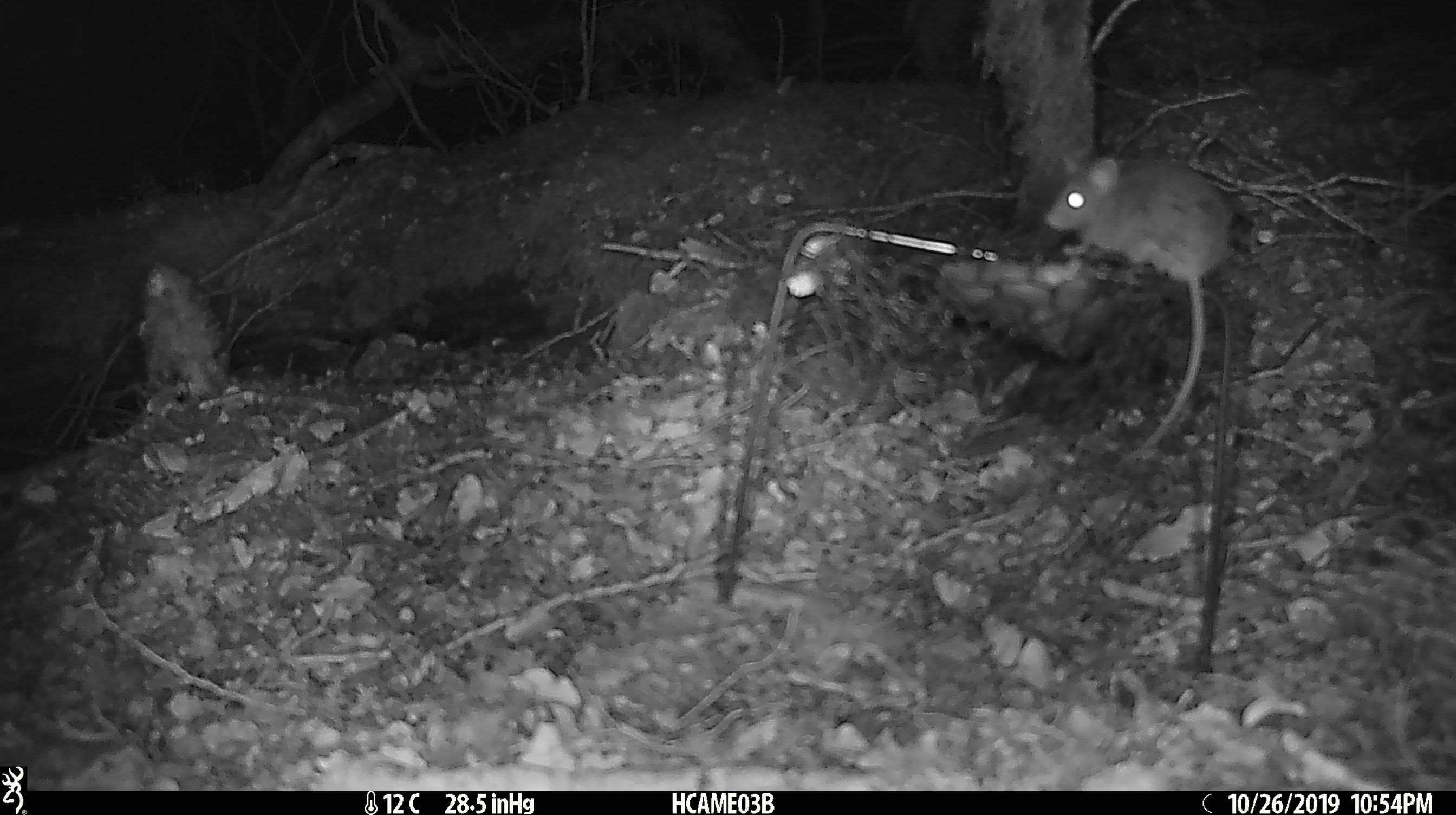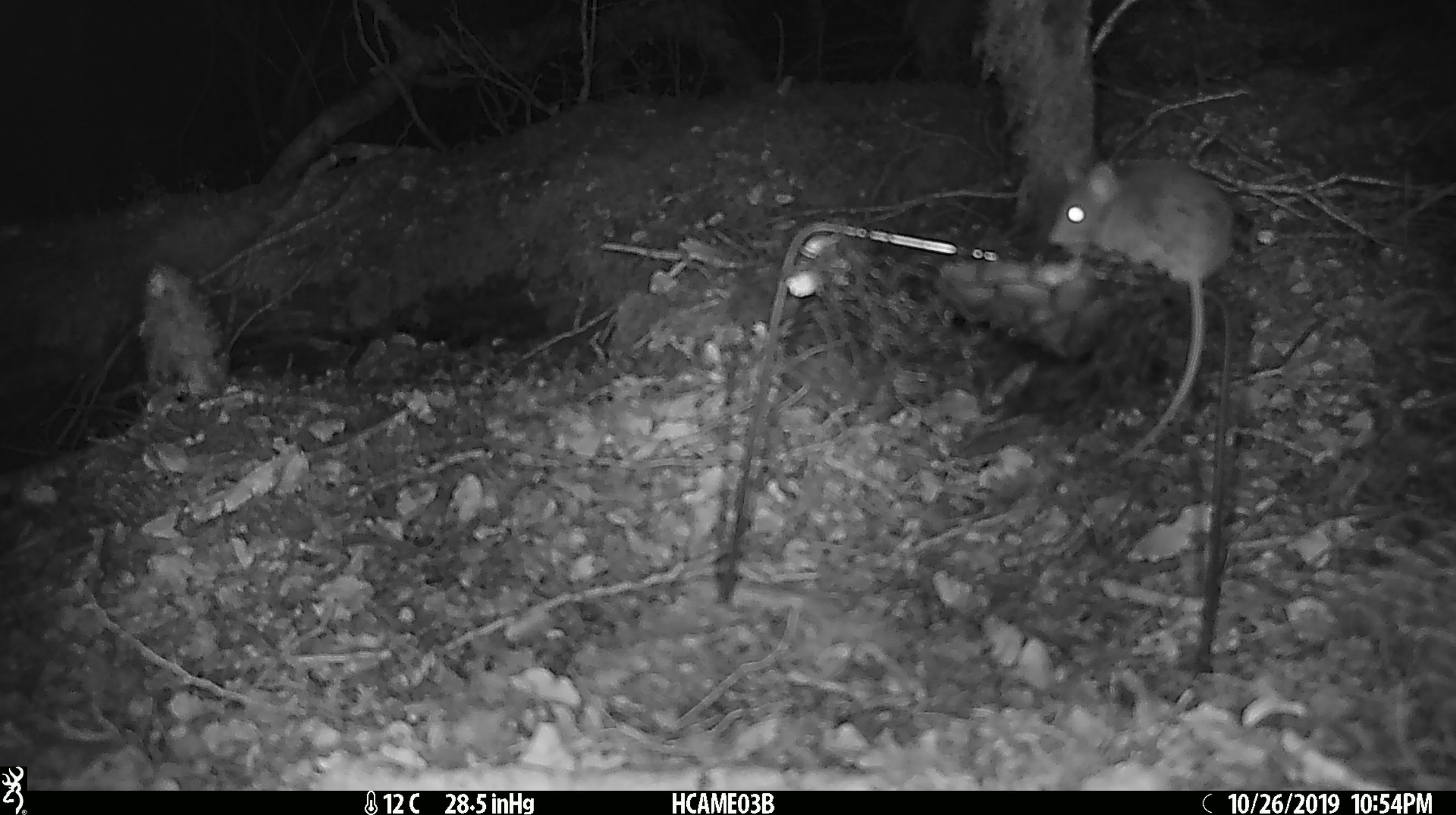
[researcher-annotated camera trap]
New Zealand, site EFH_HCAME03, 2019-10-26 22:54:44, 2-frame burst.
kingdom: Animalia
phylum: Chordata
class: Mammalia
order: Rodentia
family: Muridae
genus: Mus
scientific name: Mus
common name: mouse